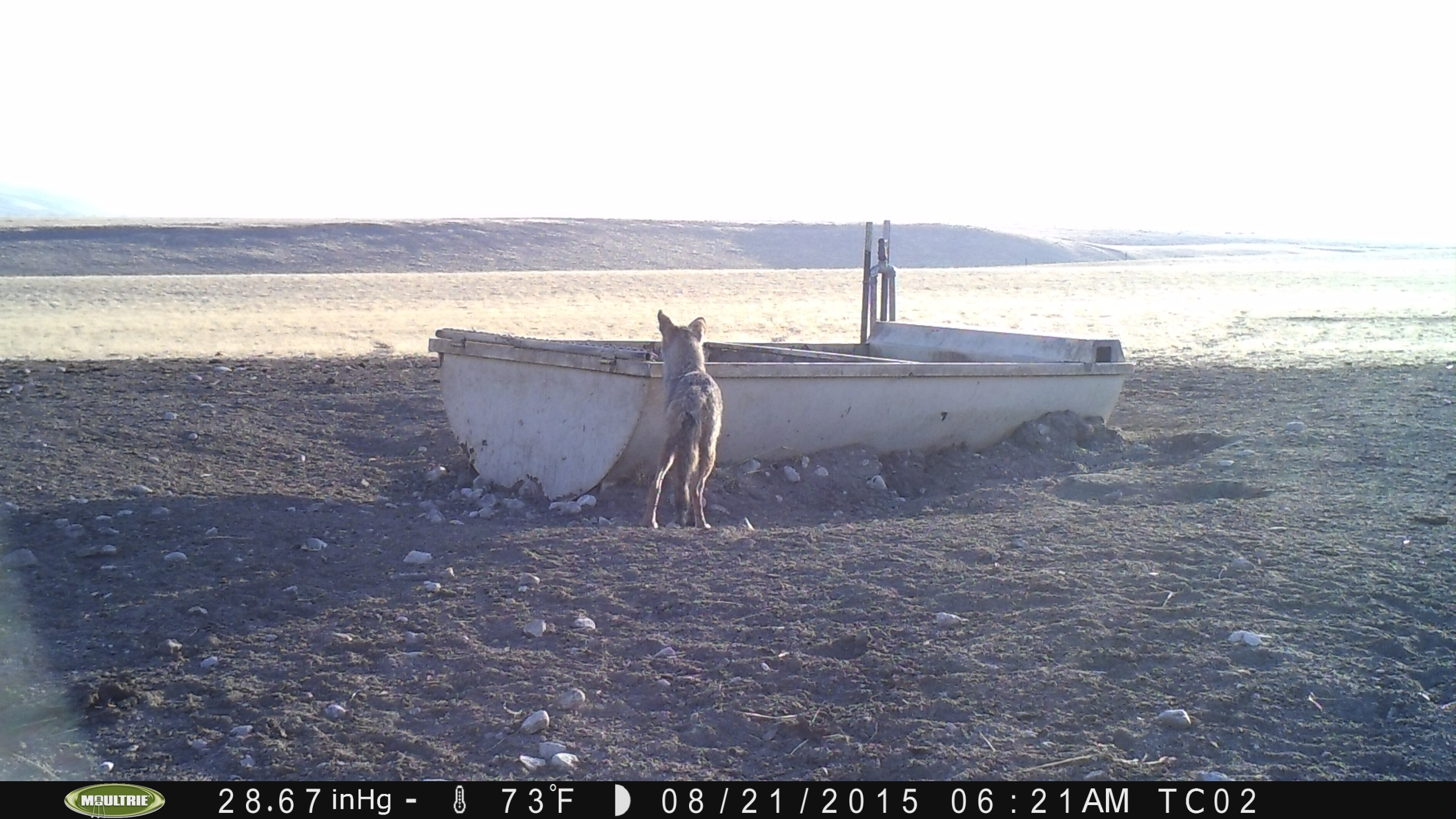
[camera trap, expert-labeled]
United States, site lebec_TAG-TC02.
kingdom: Animalia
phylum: Chordata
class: Mammalia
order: Carnivora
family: Canidae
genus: Canis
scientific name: Canis latrans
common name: coyote